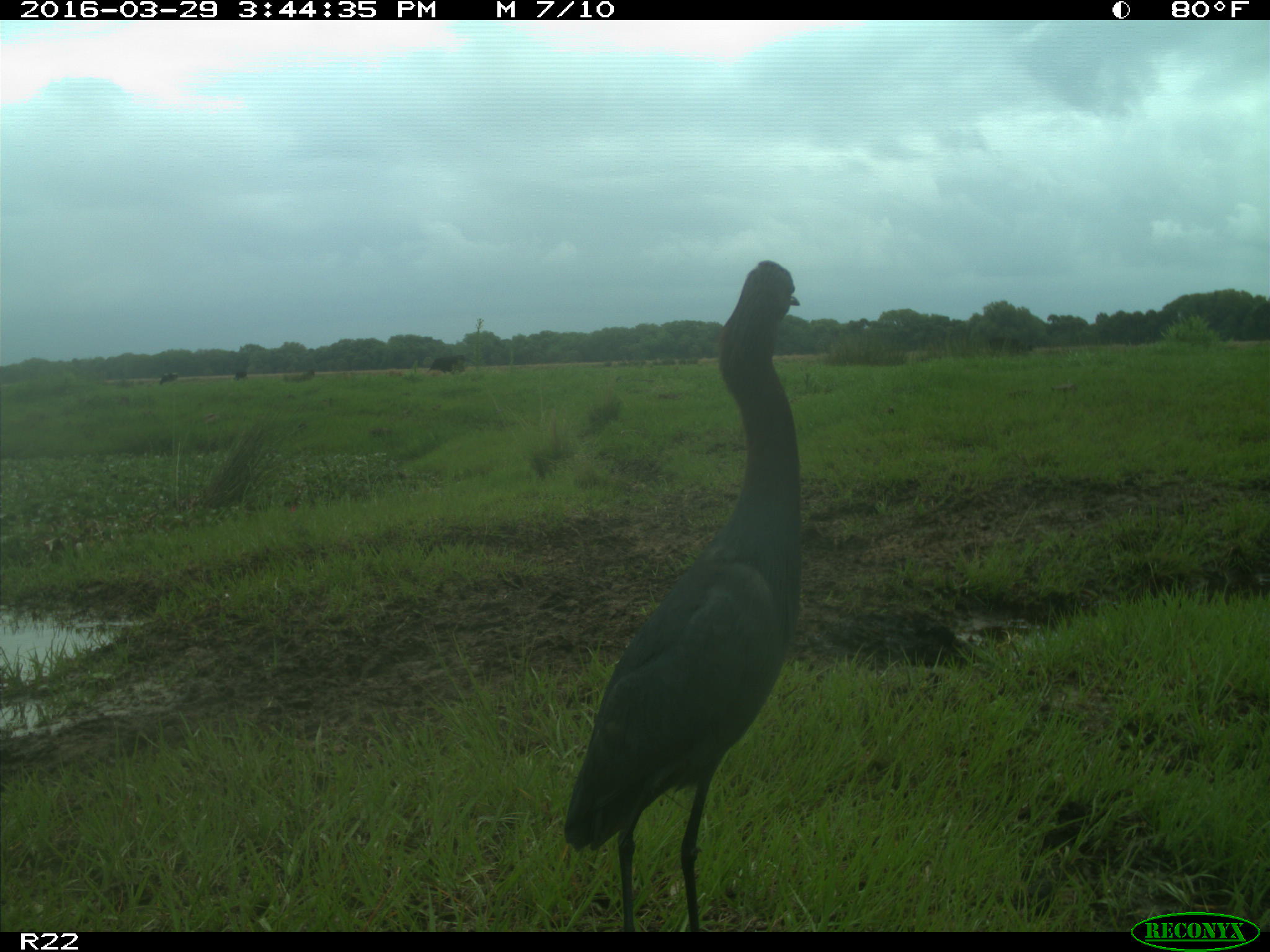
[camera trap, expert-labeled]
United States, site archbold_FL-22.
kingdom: Animalia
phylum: Chordata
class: Aves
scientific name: Aves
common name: birds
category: unidentified bird